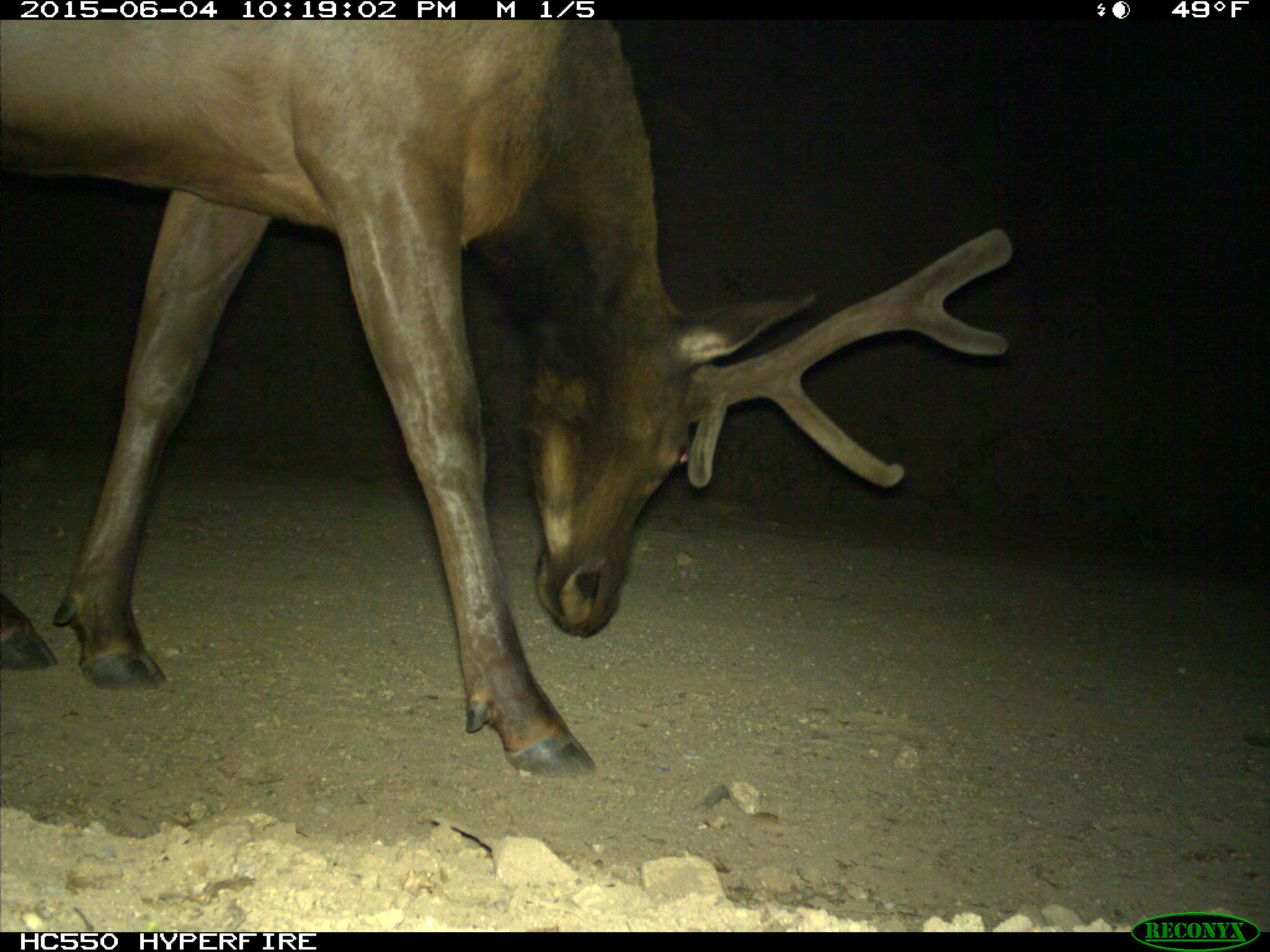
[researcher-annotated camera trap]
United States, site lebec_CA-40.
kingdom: Animalia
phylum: Chordata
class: Mammalia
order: Artiodactyla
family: Cervidae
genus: Cervus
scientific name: Cervus canadensis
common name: elk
Cervus canadensis (elk).